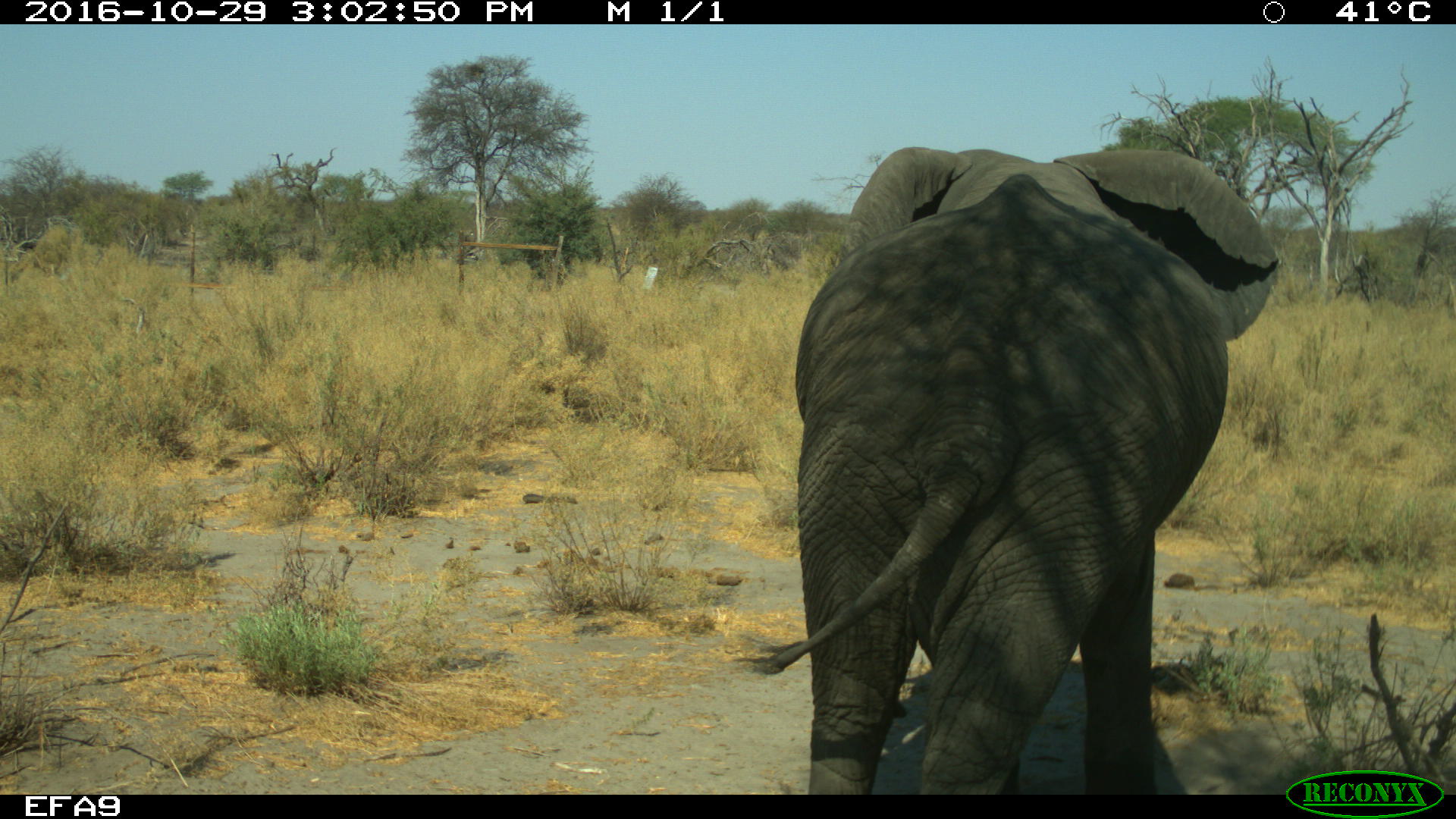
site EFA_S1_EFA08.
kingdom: Animalia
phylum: Chordata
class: Mammalia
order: Proboscidea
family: Elephantidae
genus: Loxodonta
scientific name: Loxodonta africana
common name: african bush elephant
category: elephant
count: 1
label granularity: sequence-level